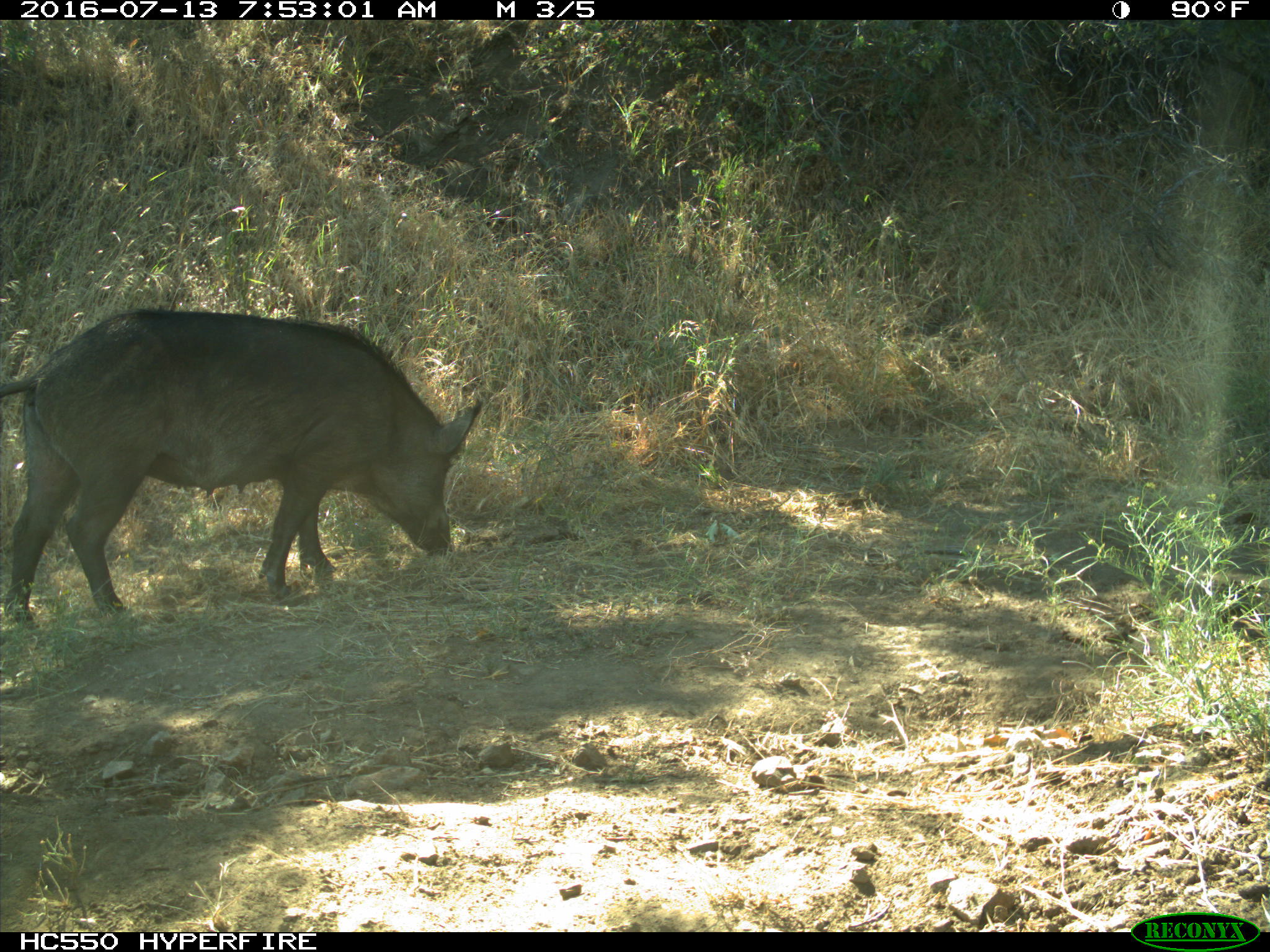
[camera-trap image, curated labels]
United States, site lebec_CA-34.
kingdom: Animalia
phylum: Chordata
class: Mammalia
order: Artiodactyla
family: Suidae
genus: Sus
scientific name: Sus scrofa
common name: wild boar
Sus scrofa (wild boar).